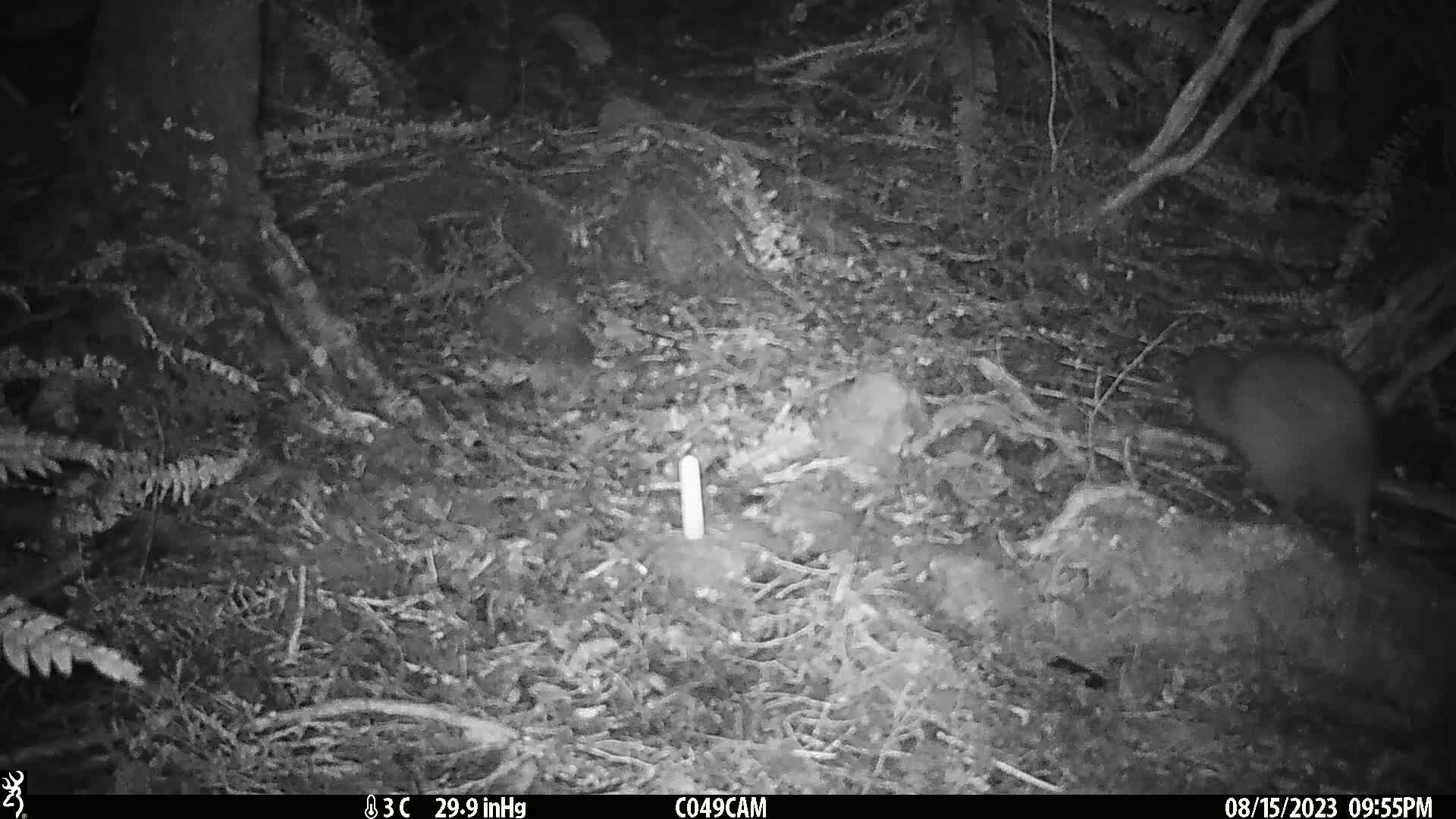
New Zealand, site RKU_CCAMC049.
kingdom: Animalia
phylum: Chordata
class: Aves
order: Apterygiformes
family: Apterygidae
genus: Apteryx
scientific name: Apteryx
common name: kiwi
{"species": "kiwi (Apteryx)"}